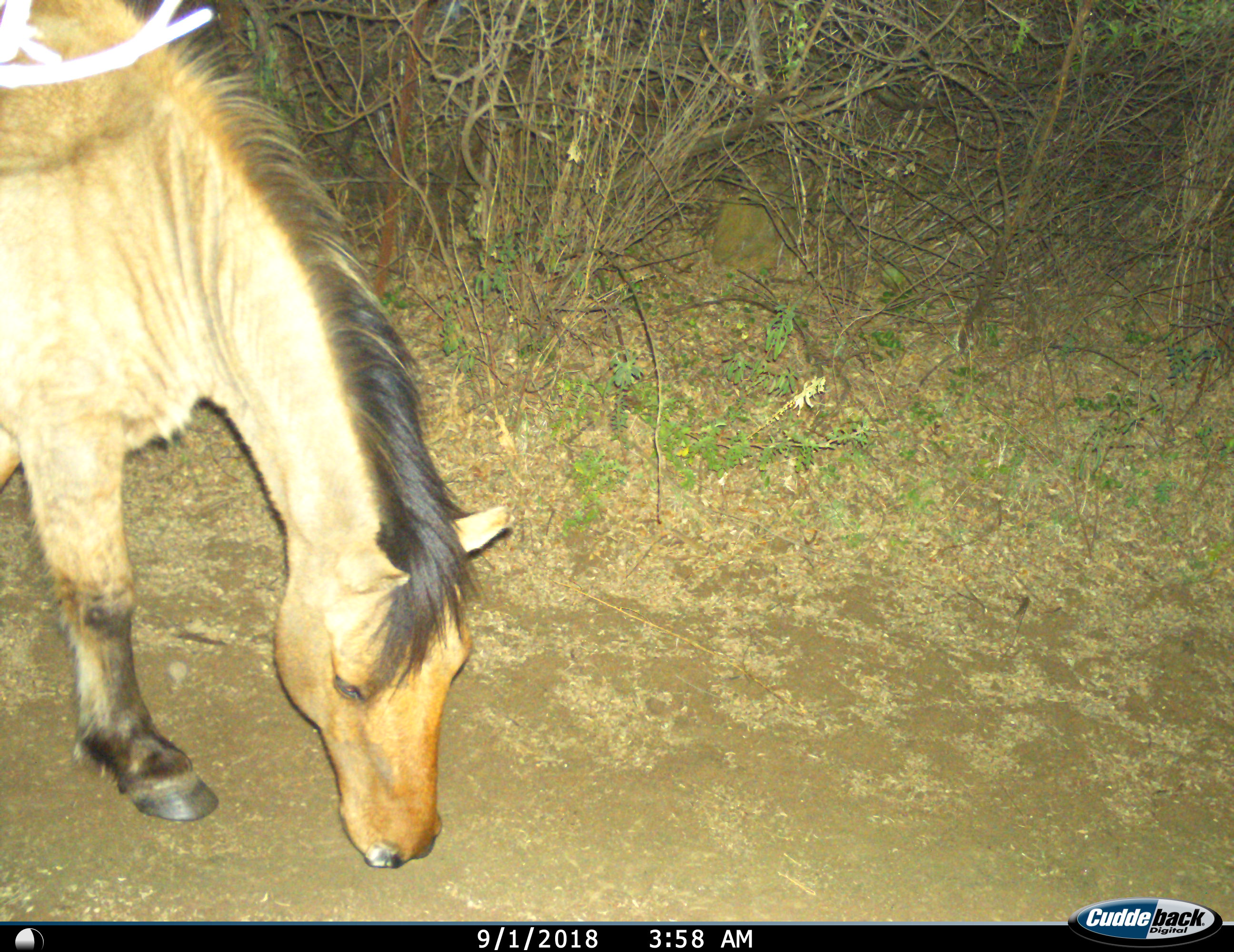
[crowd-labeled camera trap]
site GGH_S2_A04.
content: unidentified animal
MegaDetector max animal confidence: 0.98